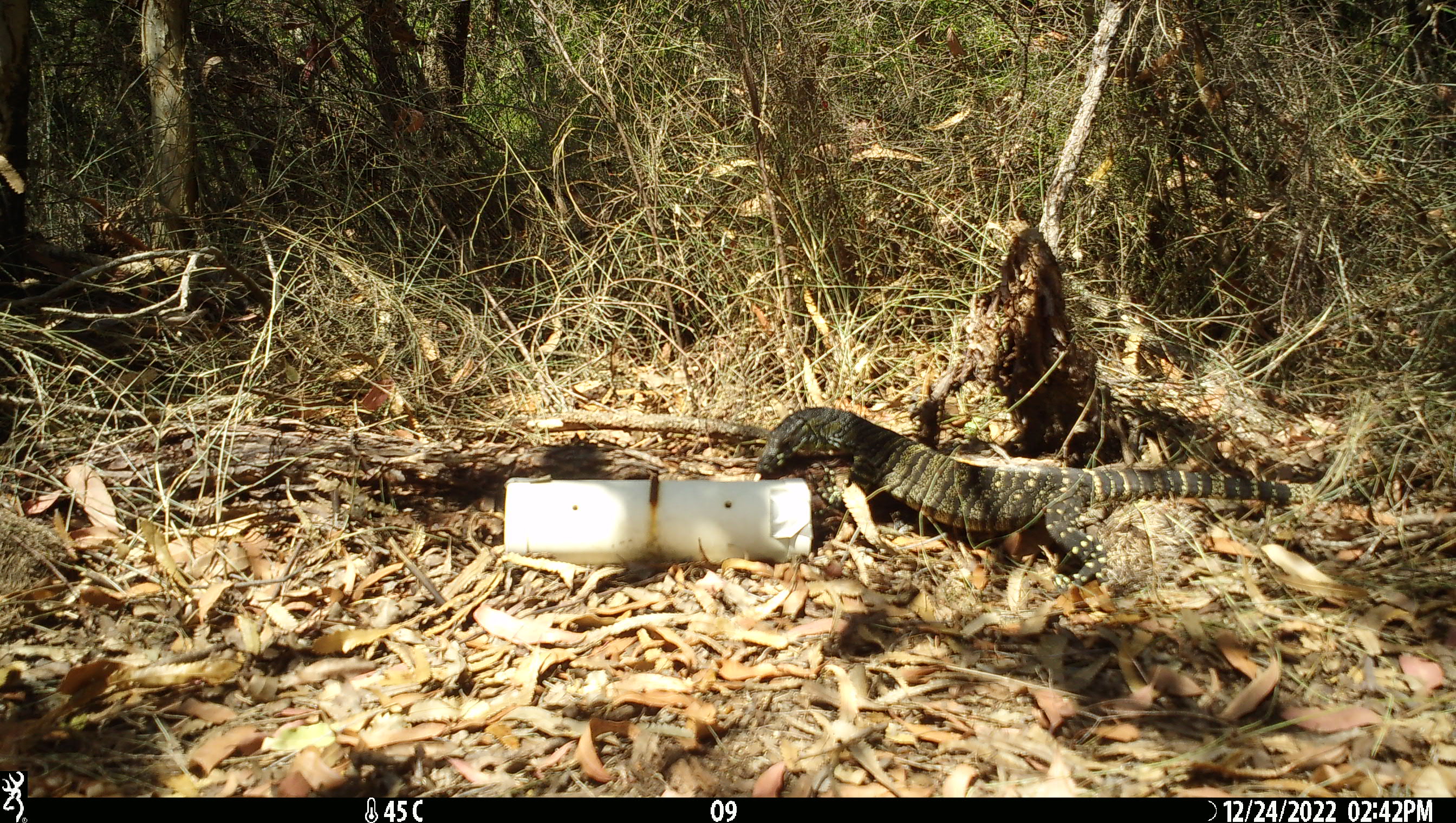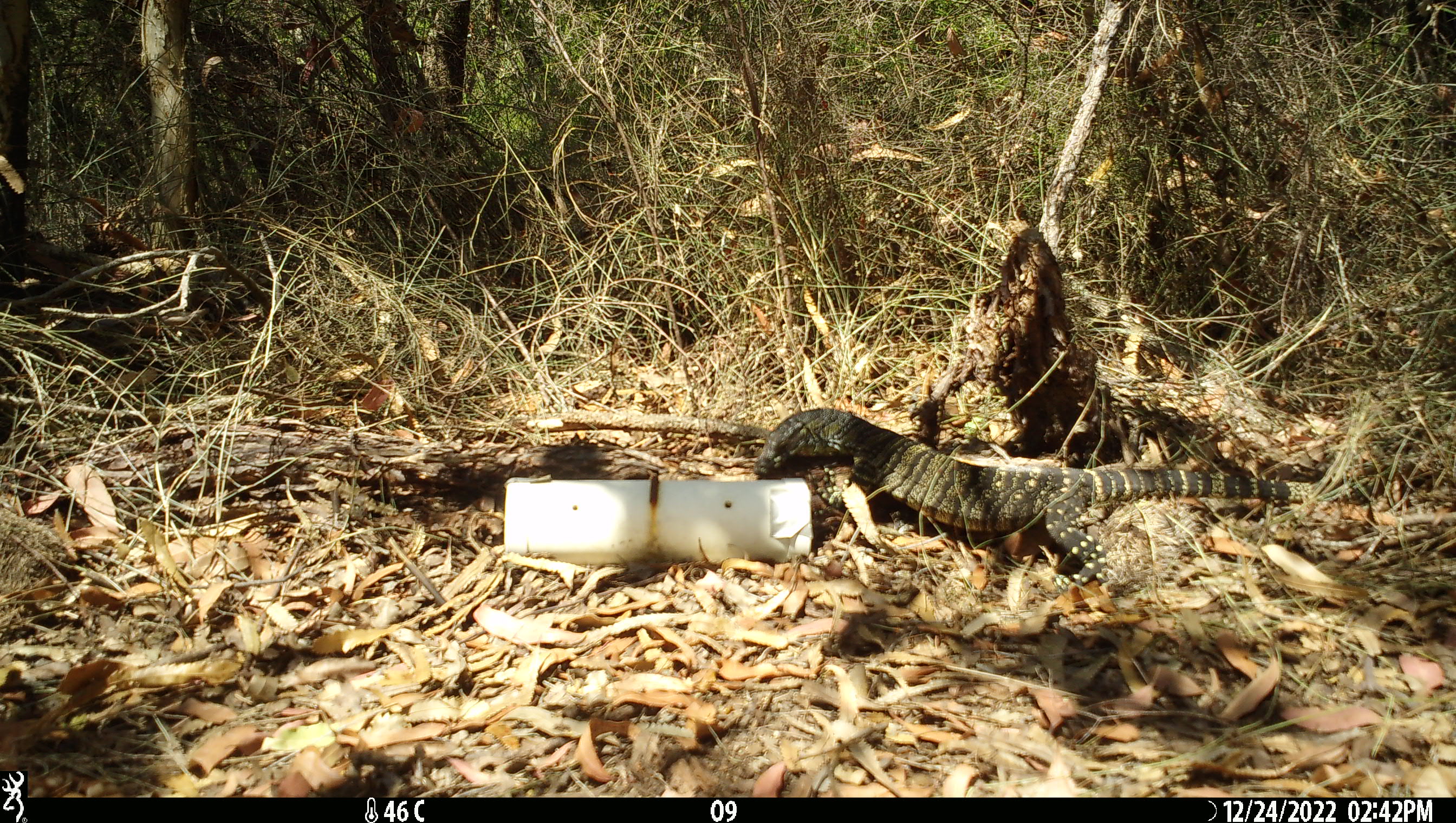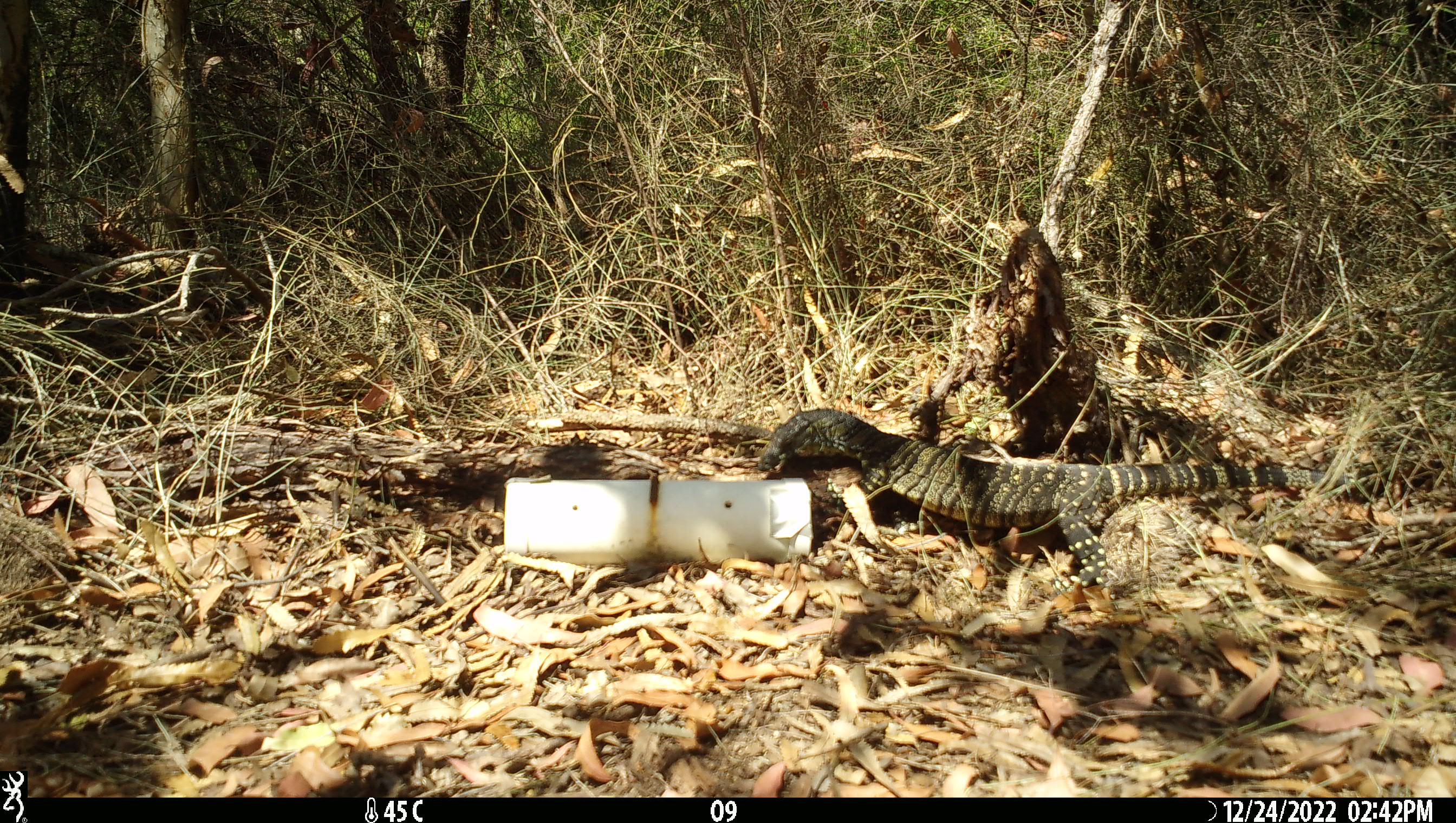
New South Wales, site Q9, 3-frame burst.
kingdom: Animalia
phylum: Chordata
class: Reptilia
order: Squamata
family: Varanidae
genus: Varanus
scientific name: Varanus varius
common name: lace monitor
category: goanna